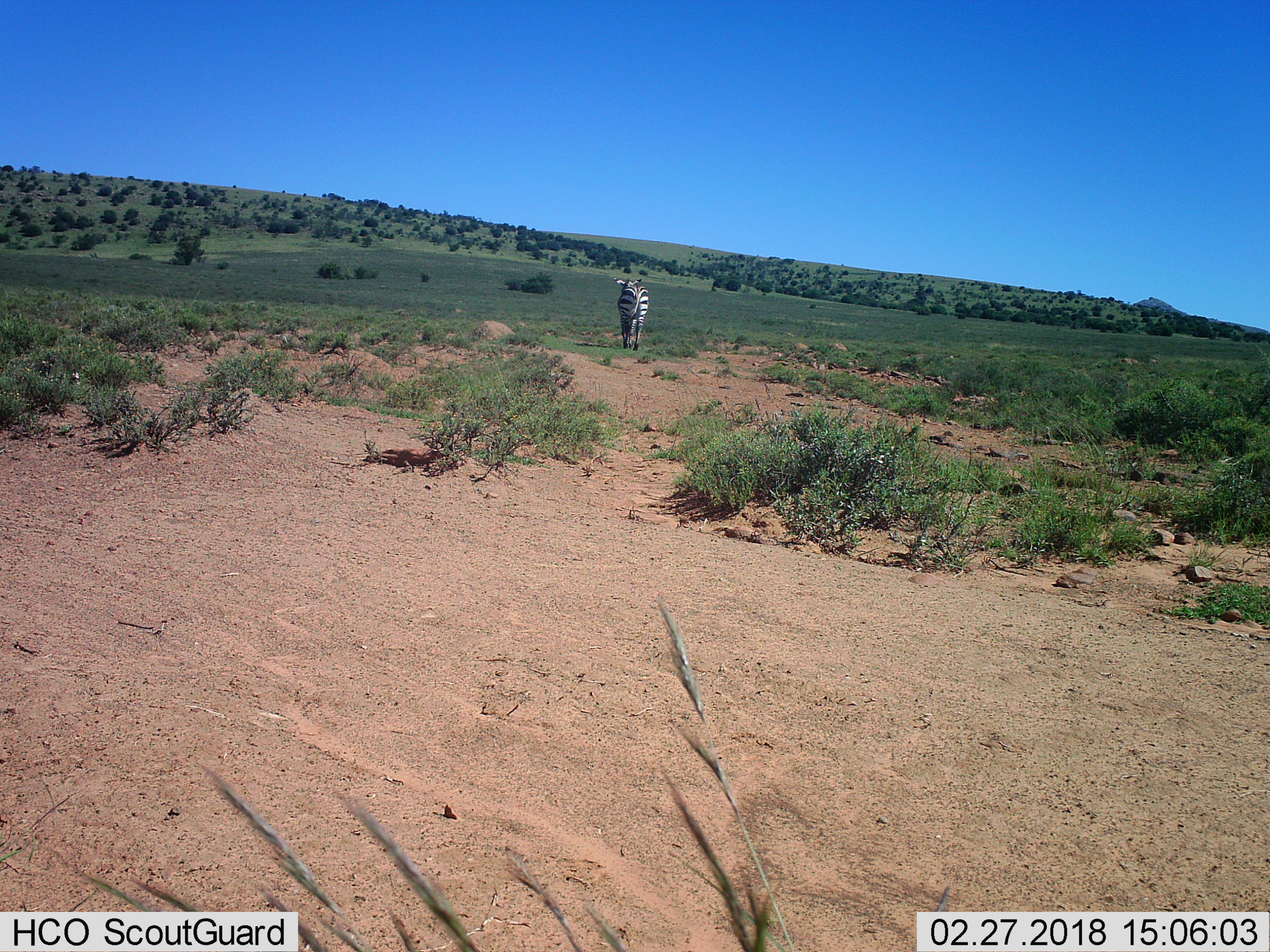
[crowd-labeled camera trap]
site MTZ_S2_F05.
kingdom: Animalia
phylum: Chordata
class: Mammalia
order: Perissodactyla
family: Equidae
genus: Equus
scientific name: Equus zebra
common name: mountain zebra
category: zebramountain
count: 1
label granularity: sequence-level